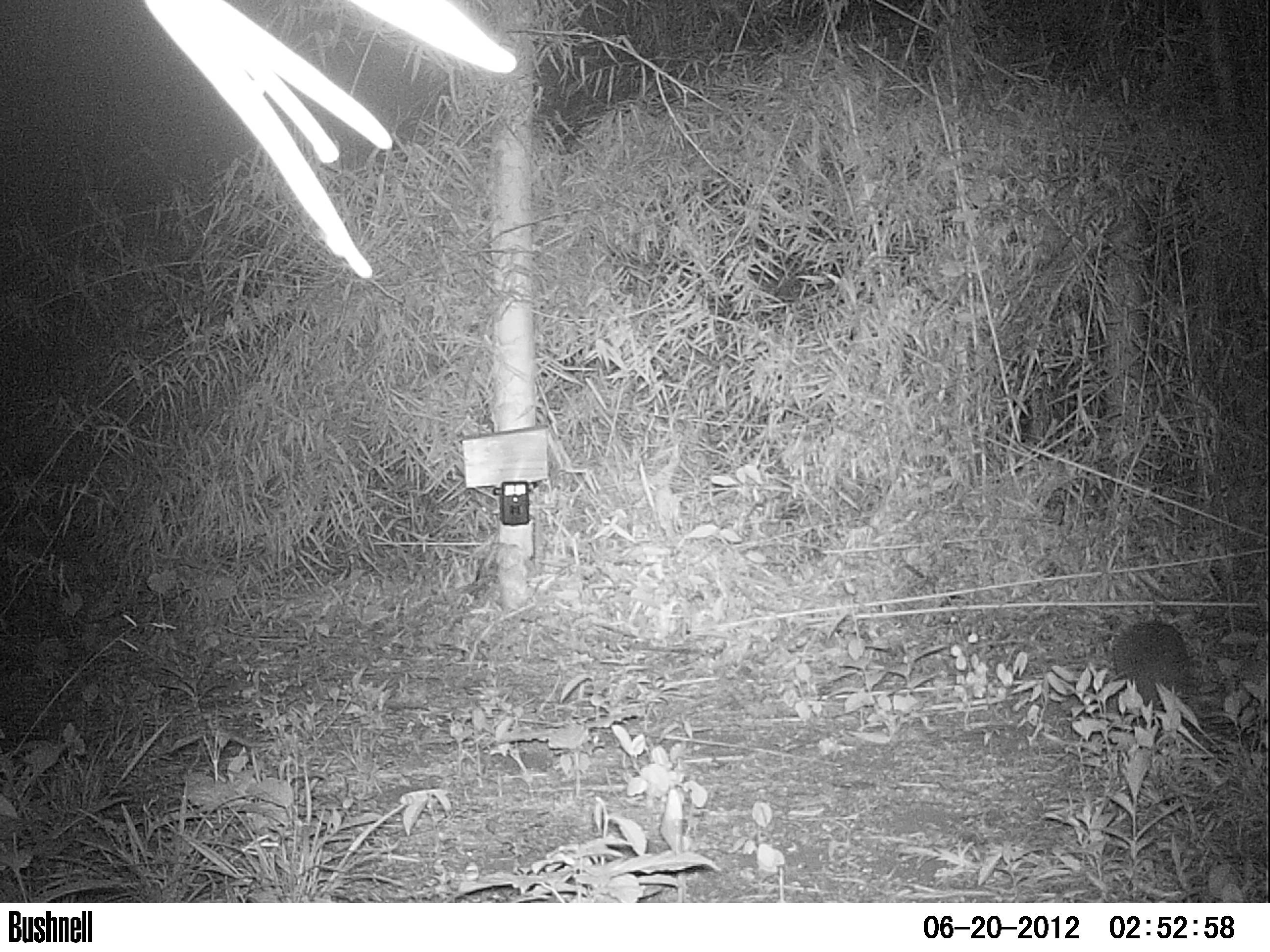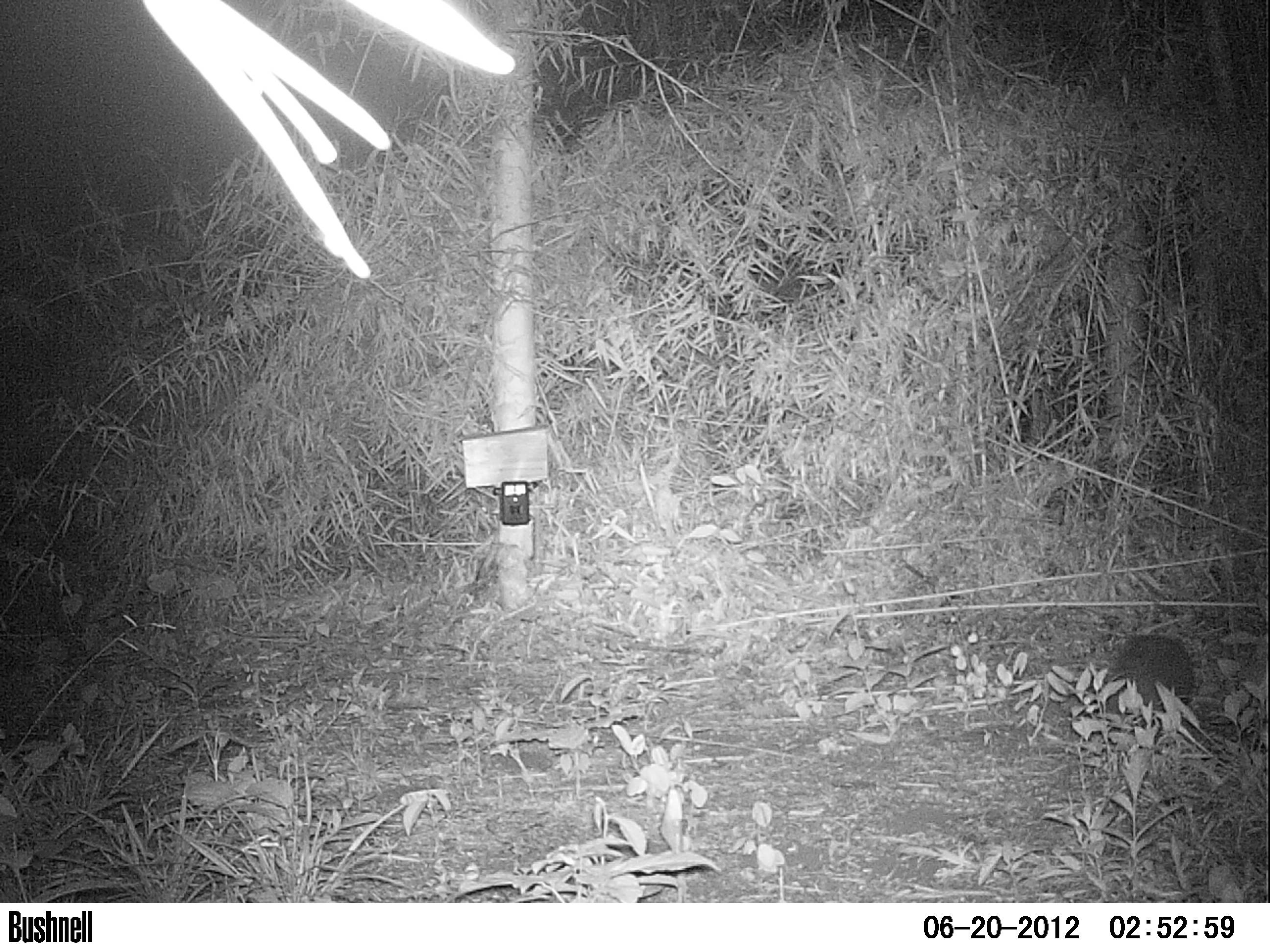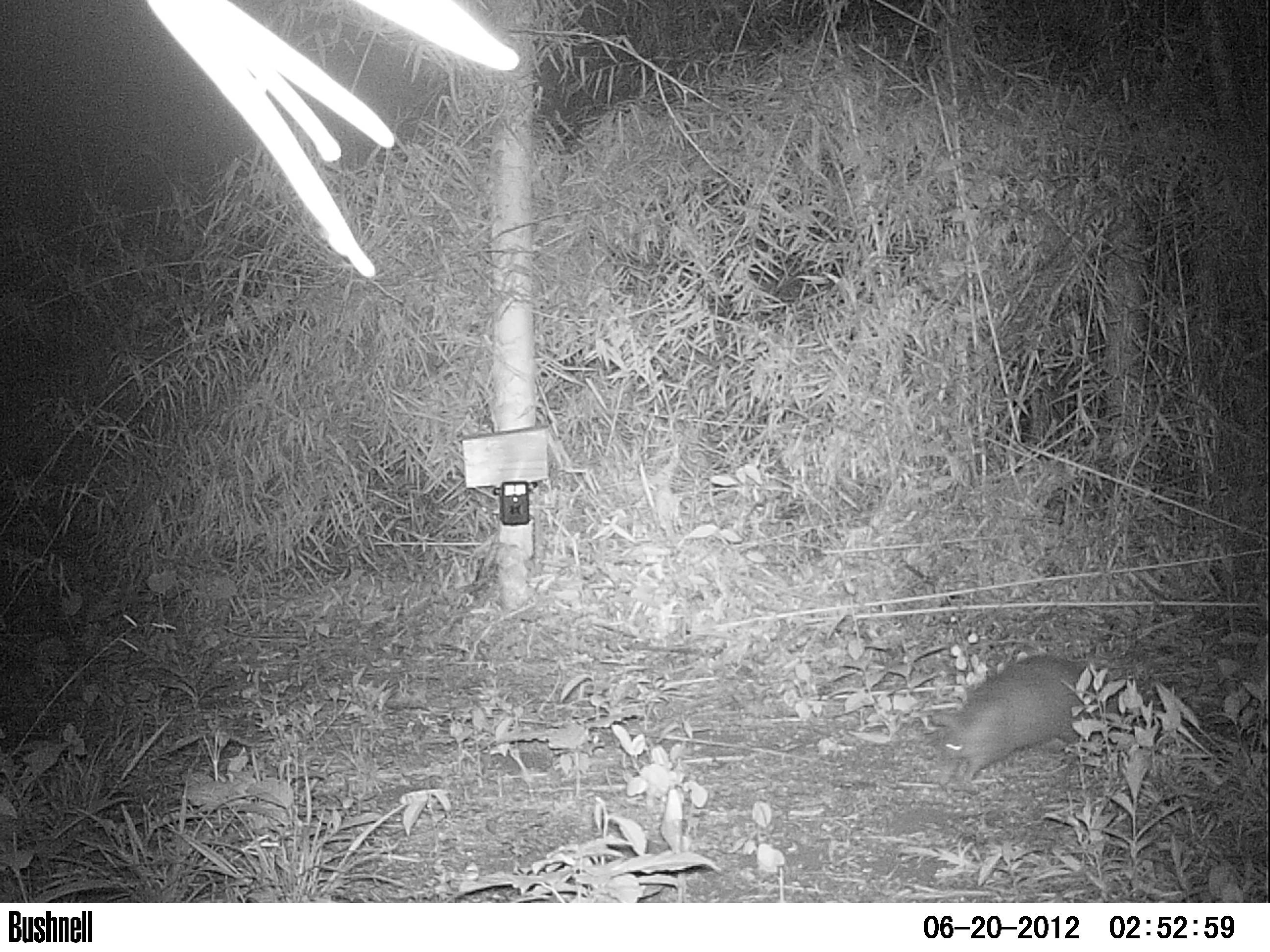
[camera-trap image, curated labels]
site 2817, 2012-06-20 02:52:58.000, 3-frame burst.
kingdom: Animalia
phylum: Chordata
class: Mammalia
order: Cingulata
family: Dasypodidae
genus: Dasypus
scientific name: Dasypus novemcinctus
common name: nine-banded armadillo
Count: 1.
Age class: adult.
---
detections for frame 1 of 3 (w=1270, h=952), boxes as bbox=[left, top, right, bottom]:
dasypus novemcinctus: bbox=[1112, 619, 1199, 736]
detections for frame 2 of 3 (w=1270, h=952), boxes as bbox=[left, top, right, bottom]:
dasypus novemcinctus: bbox=[1104, 634, 1197, 744]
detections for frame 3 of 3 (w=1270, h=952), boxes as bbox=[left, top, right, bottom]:
dasypus novemcinctus: bbox=[930, 655, 1111, 783]